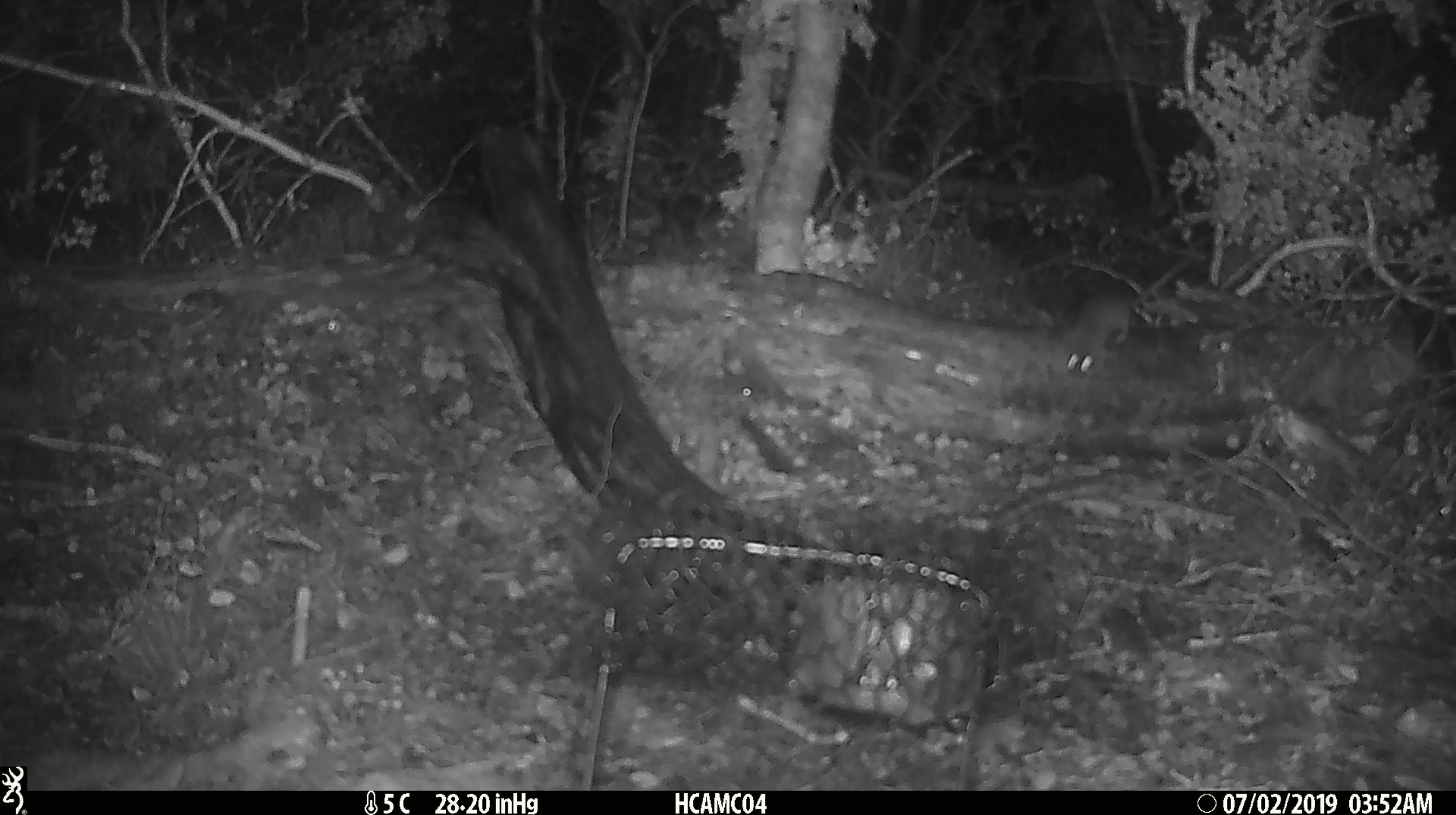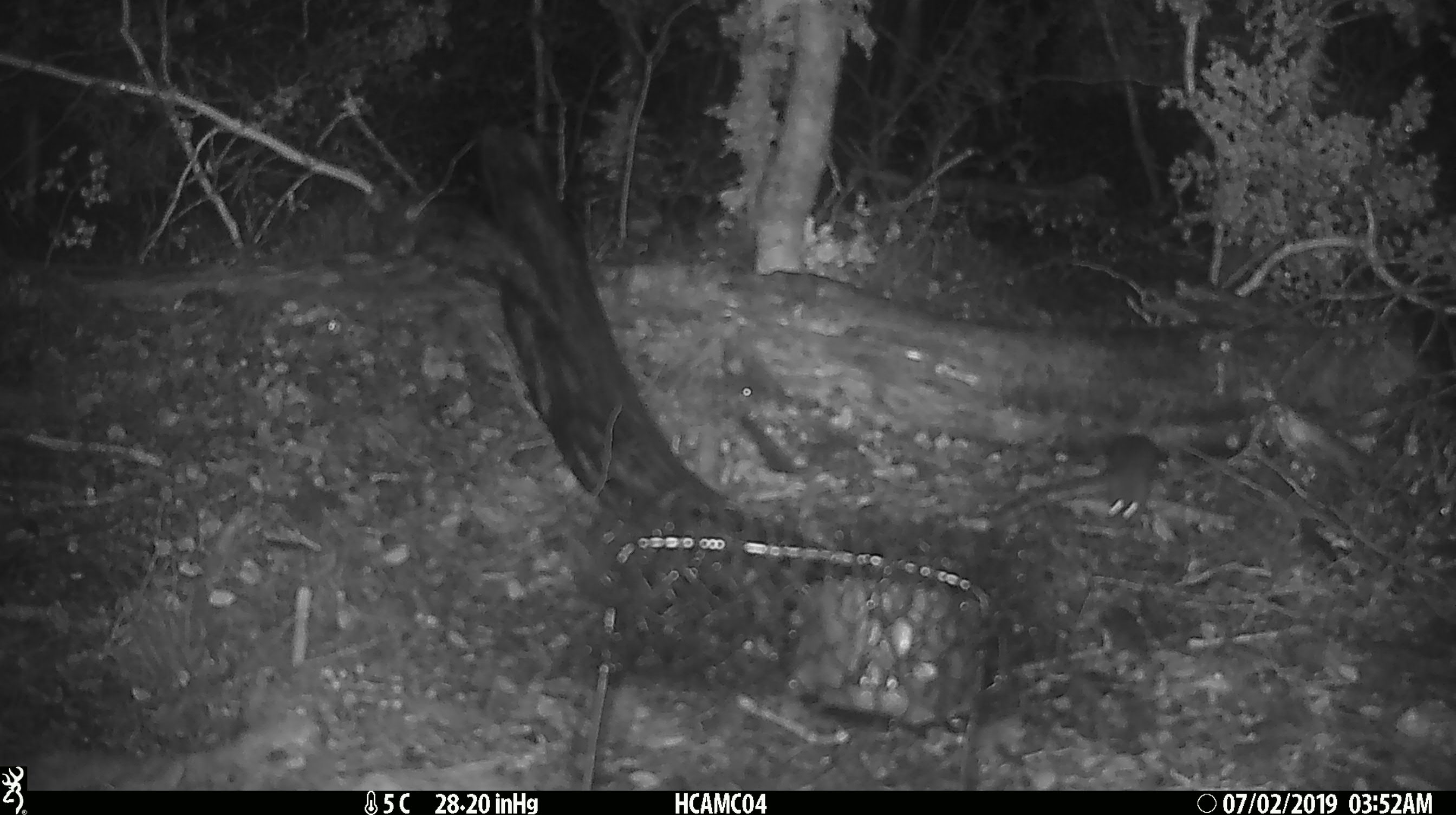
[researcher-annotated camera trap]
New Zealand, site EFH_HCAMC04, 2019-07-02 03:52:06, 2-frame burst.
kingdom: Animalia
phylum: Chordata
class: Mammalia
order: Rodentia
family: Muridae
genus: Mus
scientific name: Mus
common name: mouse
Mouse (Mus).